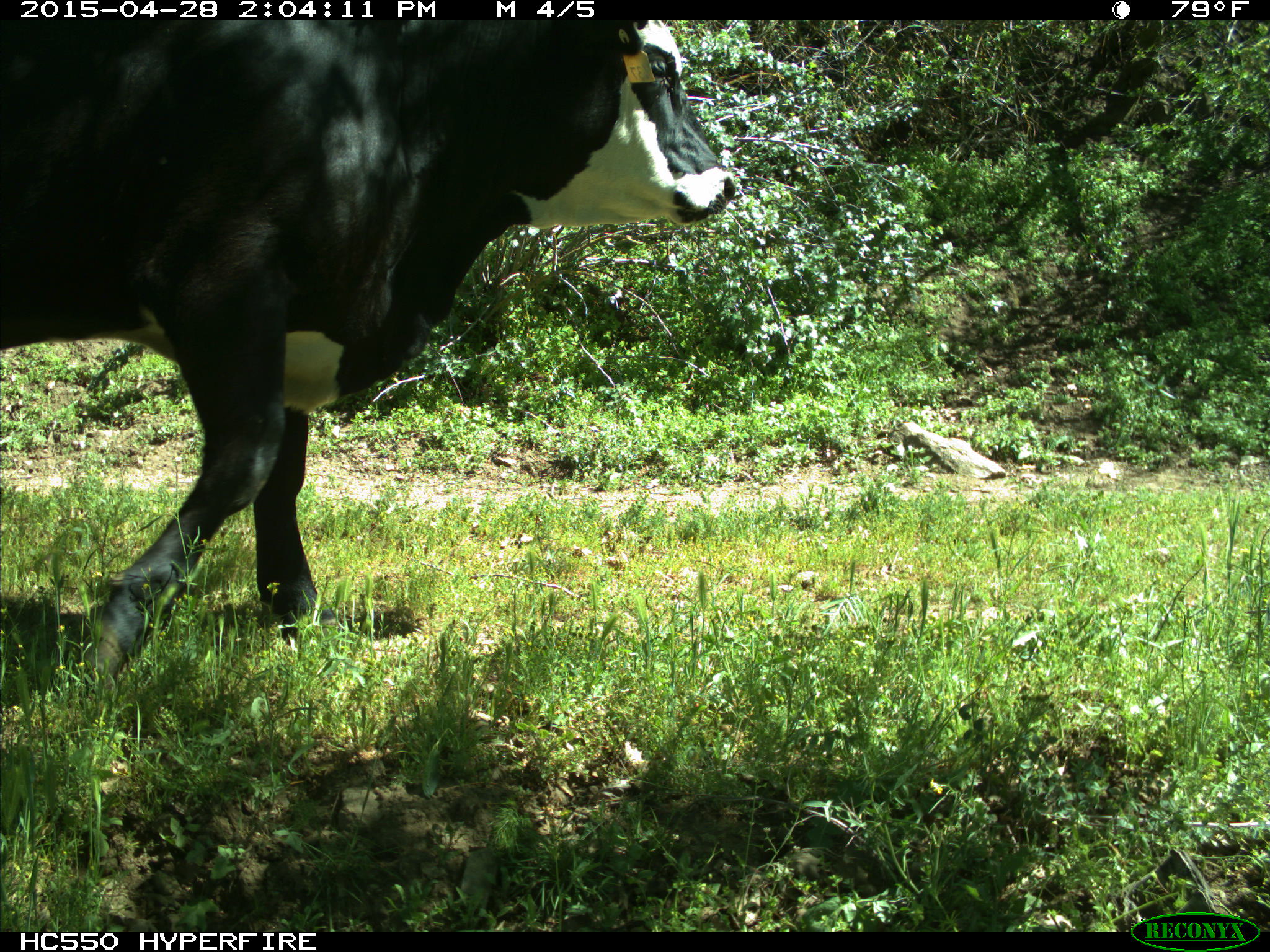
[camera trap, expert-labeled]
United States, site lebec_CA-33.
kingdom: Animalia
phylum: Chordata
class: Mammalia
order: Artiodactyla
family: Bovidae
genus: Bos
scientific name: Bos taurus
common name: domestic cow